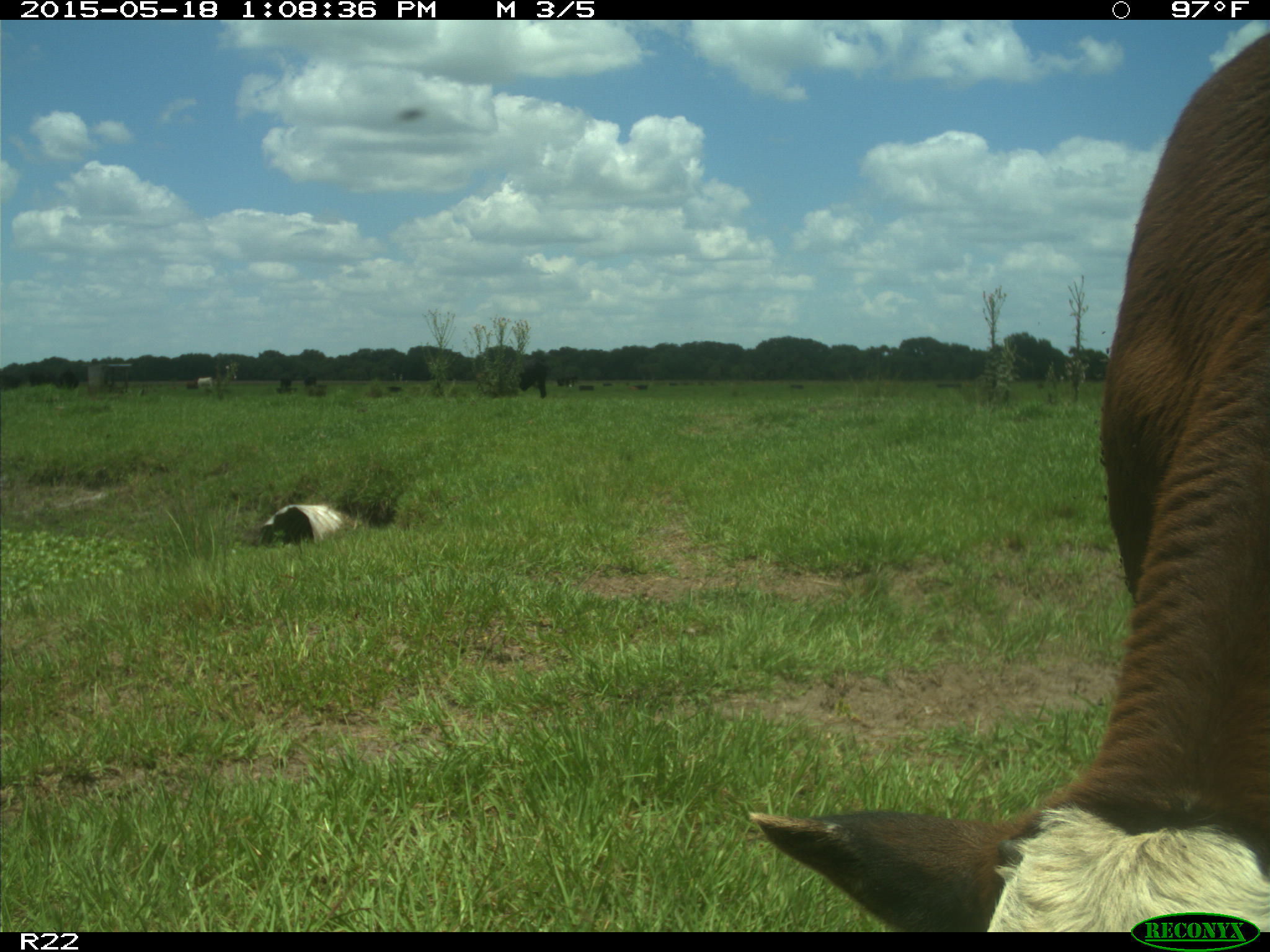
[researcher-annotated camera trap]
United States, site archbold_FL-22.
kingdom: Animalia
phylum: Chordata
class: Mammalia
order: Artiodactyla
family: Bovidae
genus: Bos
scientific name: Bos taurus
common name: domestic cow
Bos taurus (domestic cow).